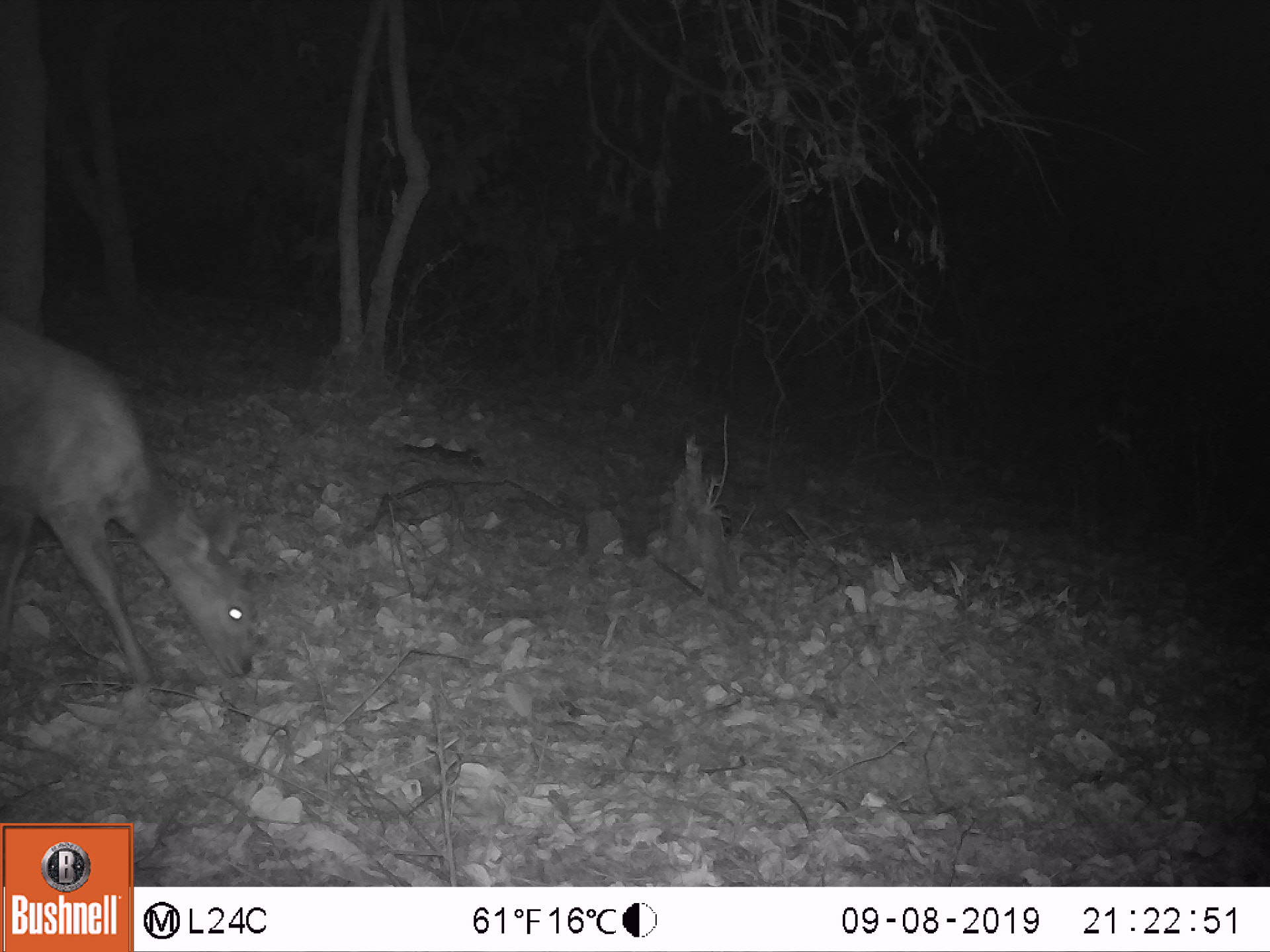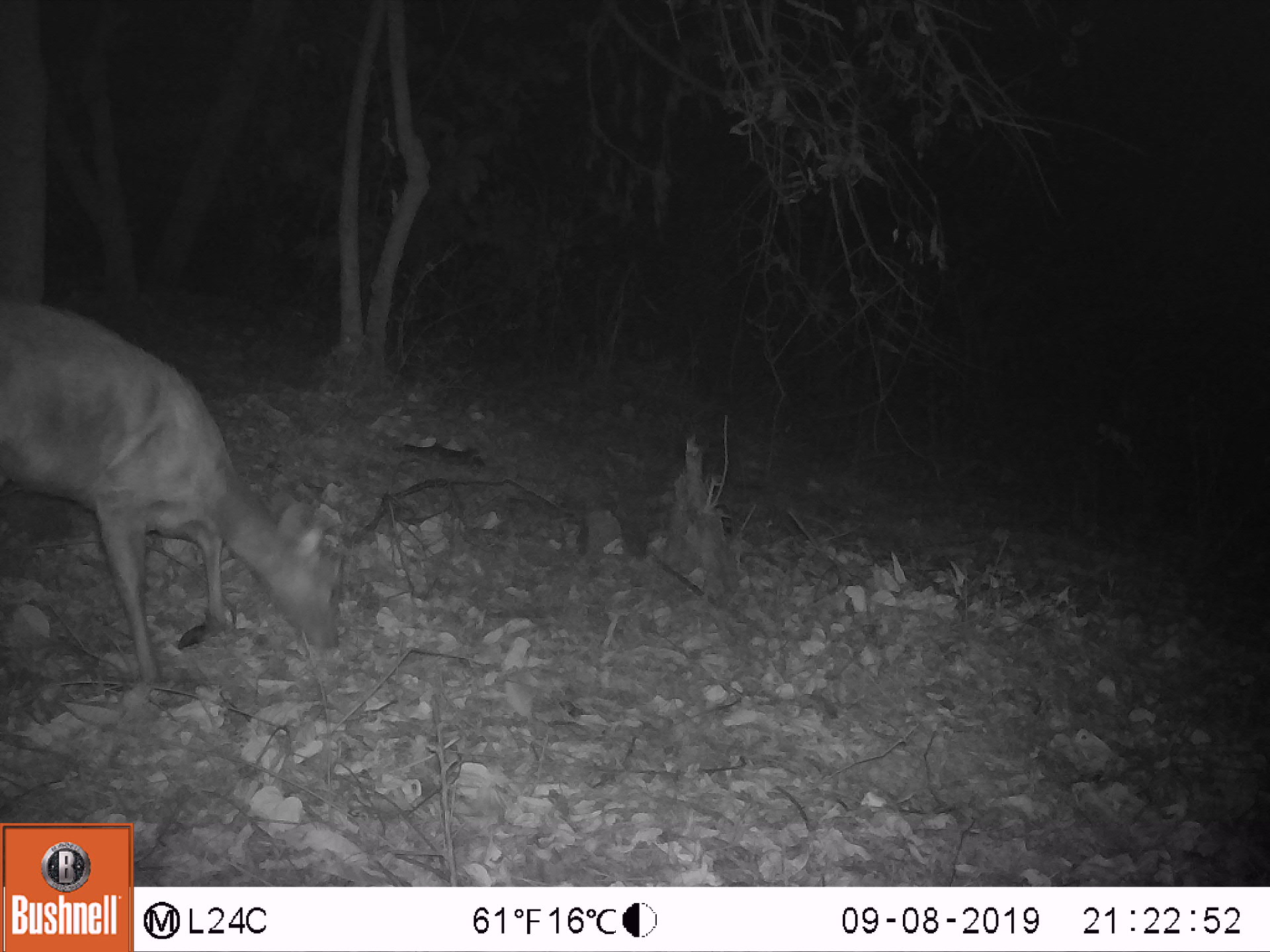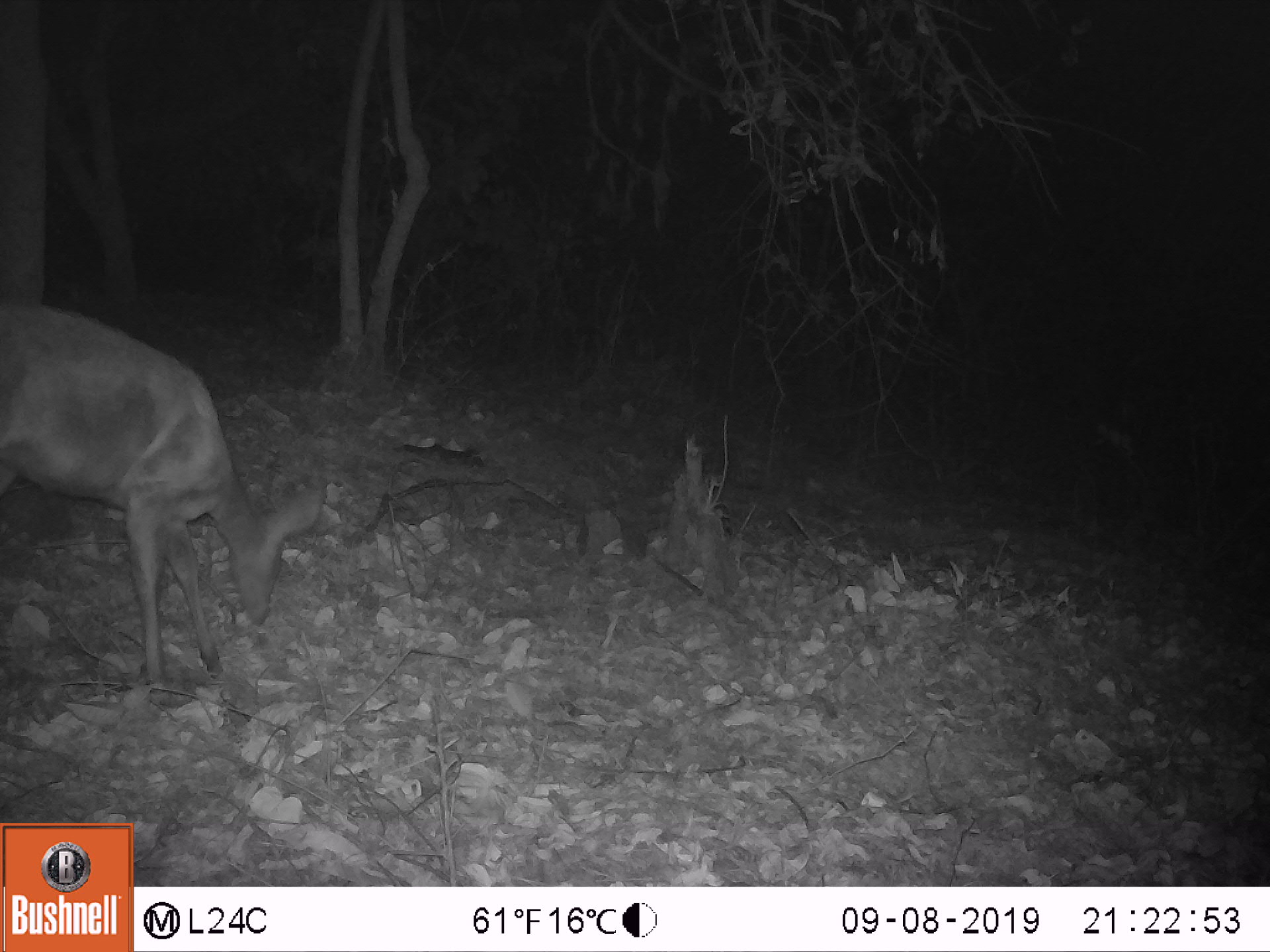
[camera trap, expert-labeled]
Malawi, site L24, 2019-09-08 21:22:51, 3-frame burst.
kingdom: Animalia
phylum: Chordata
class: Mammalia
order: Artiodactyla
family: Bovidae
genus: Tragelaphus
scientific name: Tragelaphus sylvaticus sylvaticus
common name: cape bushbuck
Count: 1.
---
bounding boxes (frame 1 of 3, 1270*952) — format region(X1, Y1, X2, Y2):
cape bushbuck: region(4, 305, 277, 704)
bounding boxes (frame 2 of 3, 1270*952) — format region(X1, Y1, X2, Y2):
cape bushbuck: region(0, 295, 372, 702)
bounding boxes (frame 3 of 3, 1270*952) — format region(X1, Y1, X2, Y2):
cape bushbuck: region(2, 292, 333, 715)